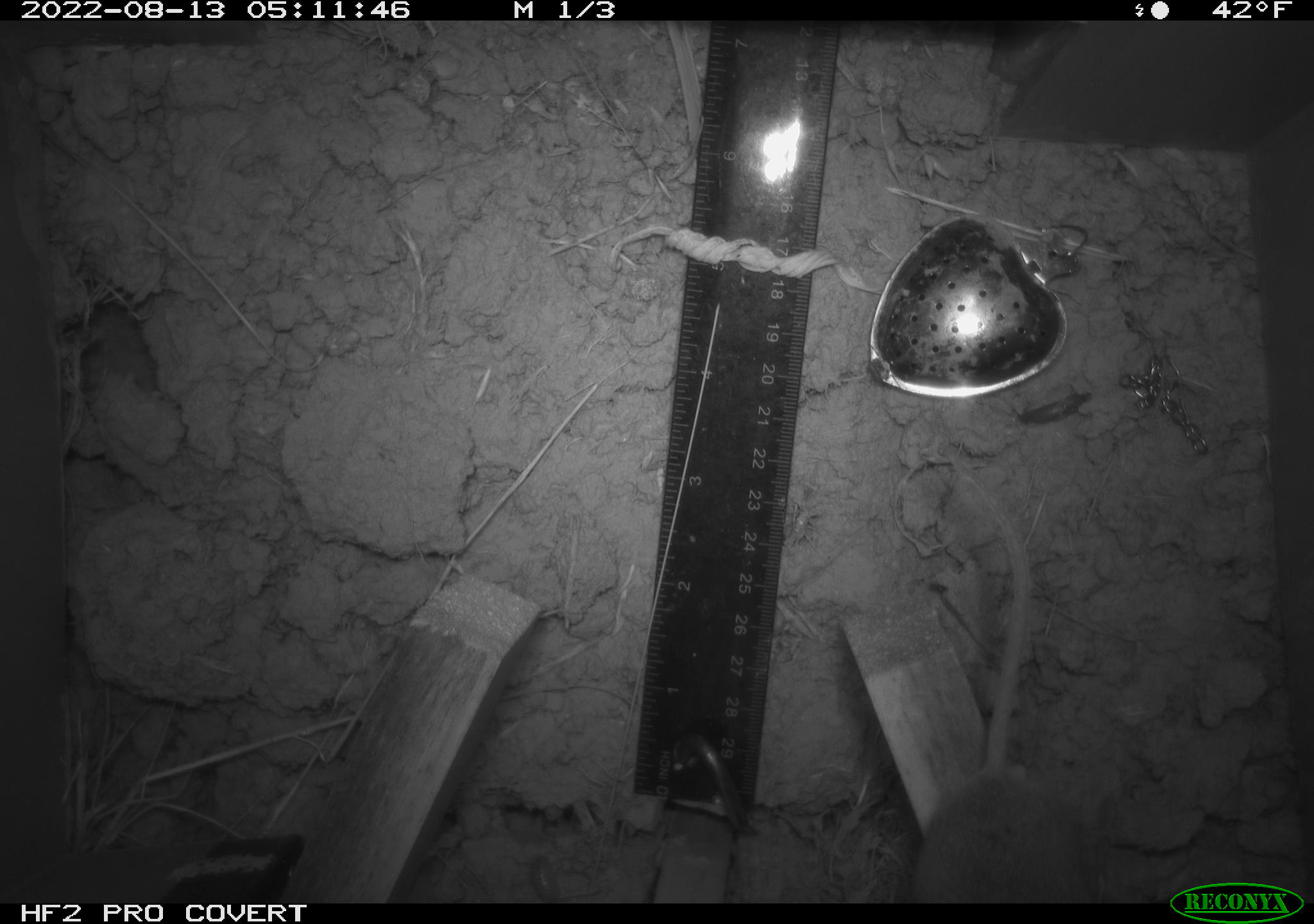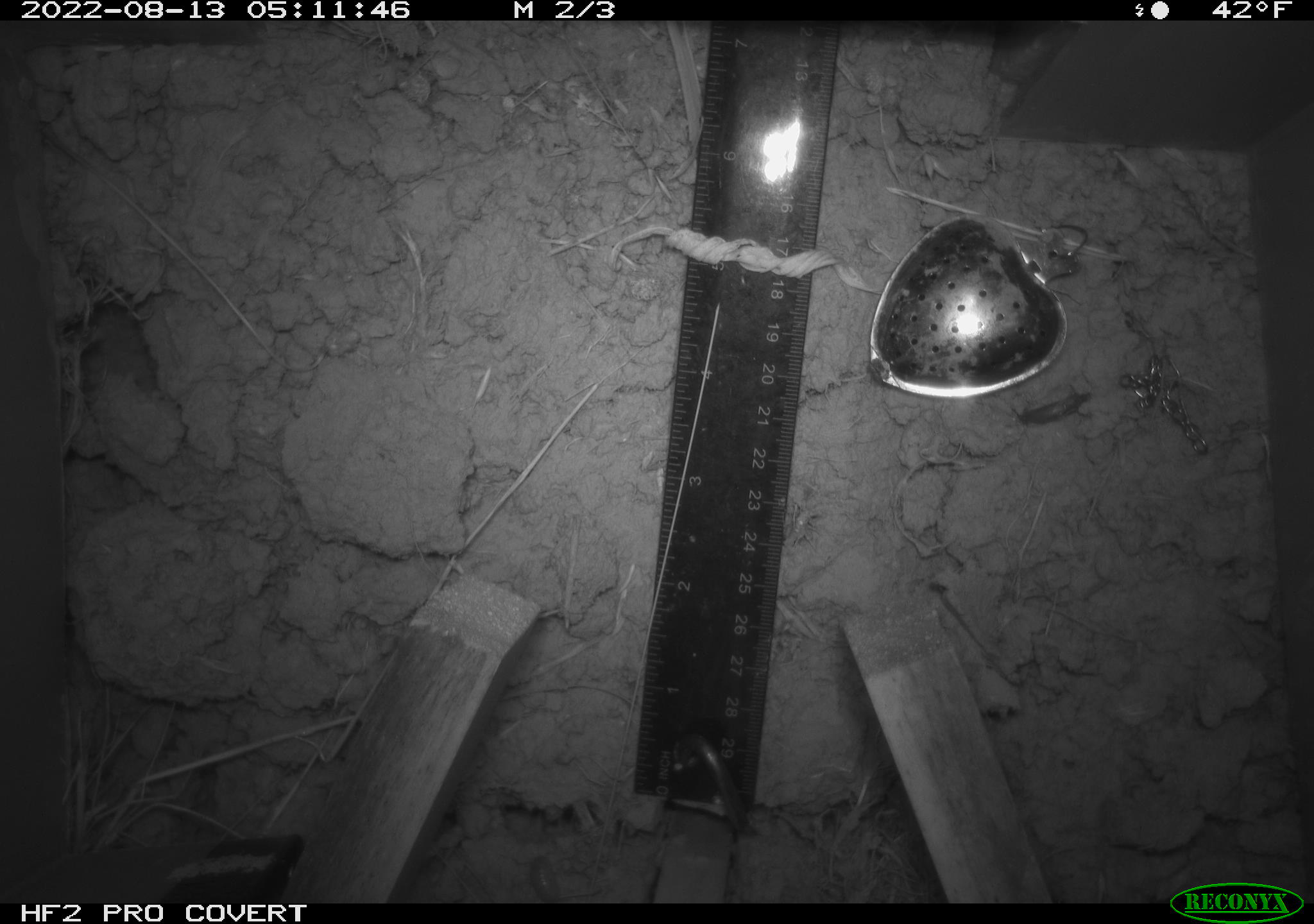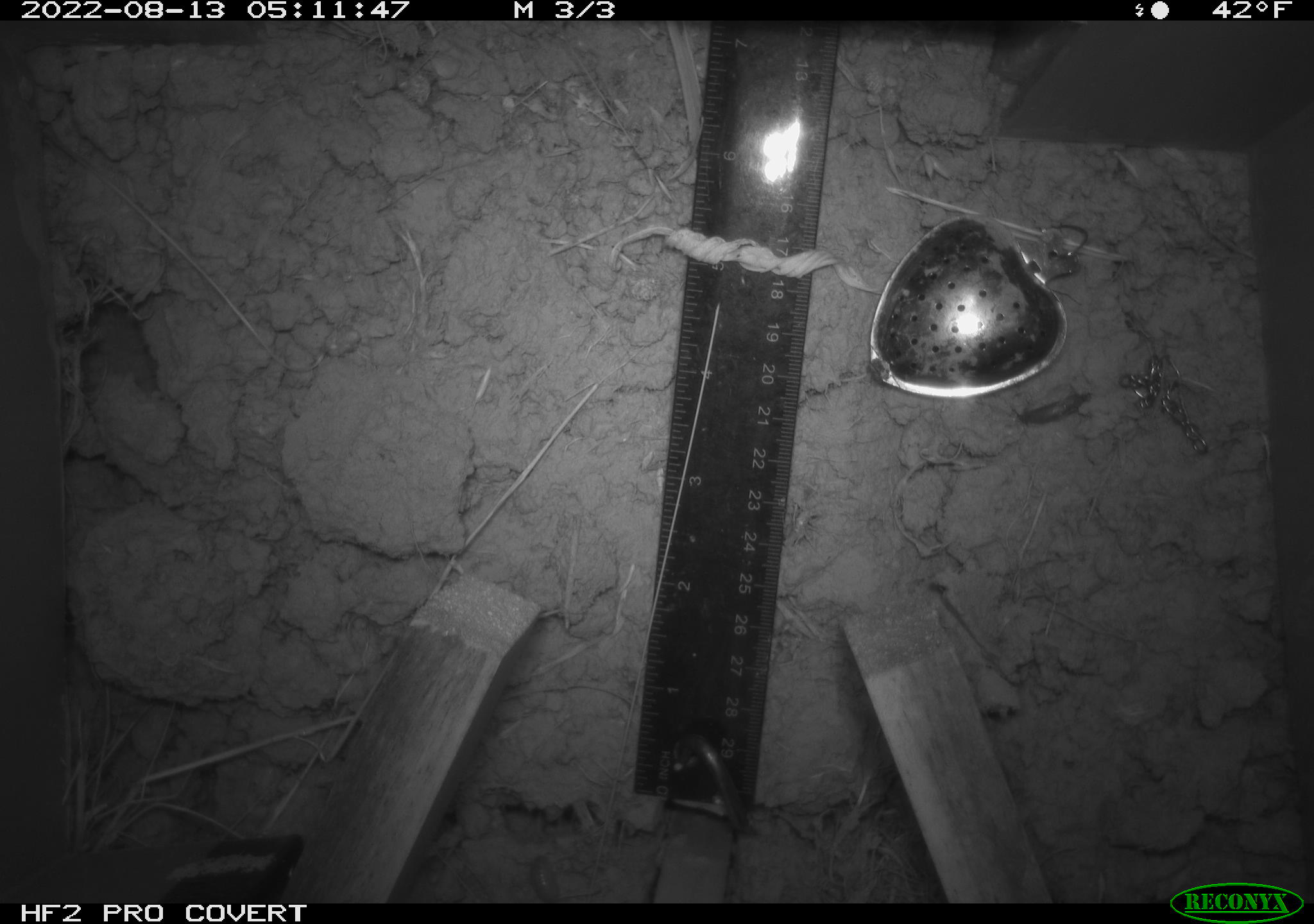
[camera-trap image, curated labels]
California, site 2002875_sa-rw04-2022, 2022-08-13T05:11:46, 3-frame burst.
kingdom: Animalia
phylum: Chordata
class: Mammalia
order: Rodentia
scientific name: Rodentia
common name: mouse species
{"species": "mouse species (Rodentia)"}